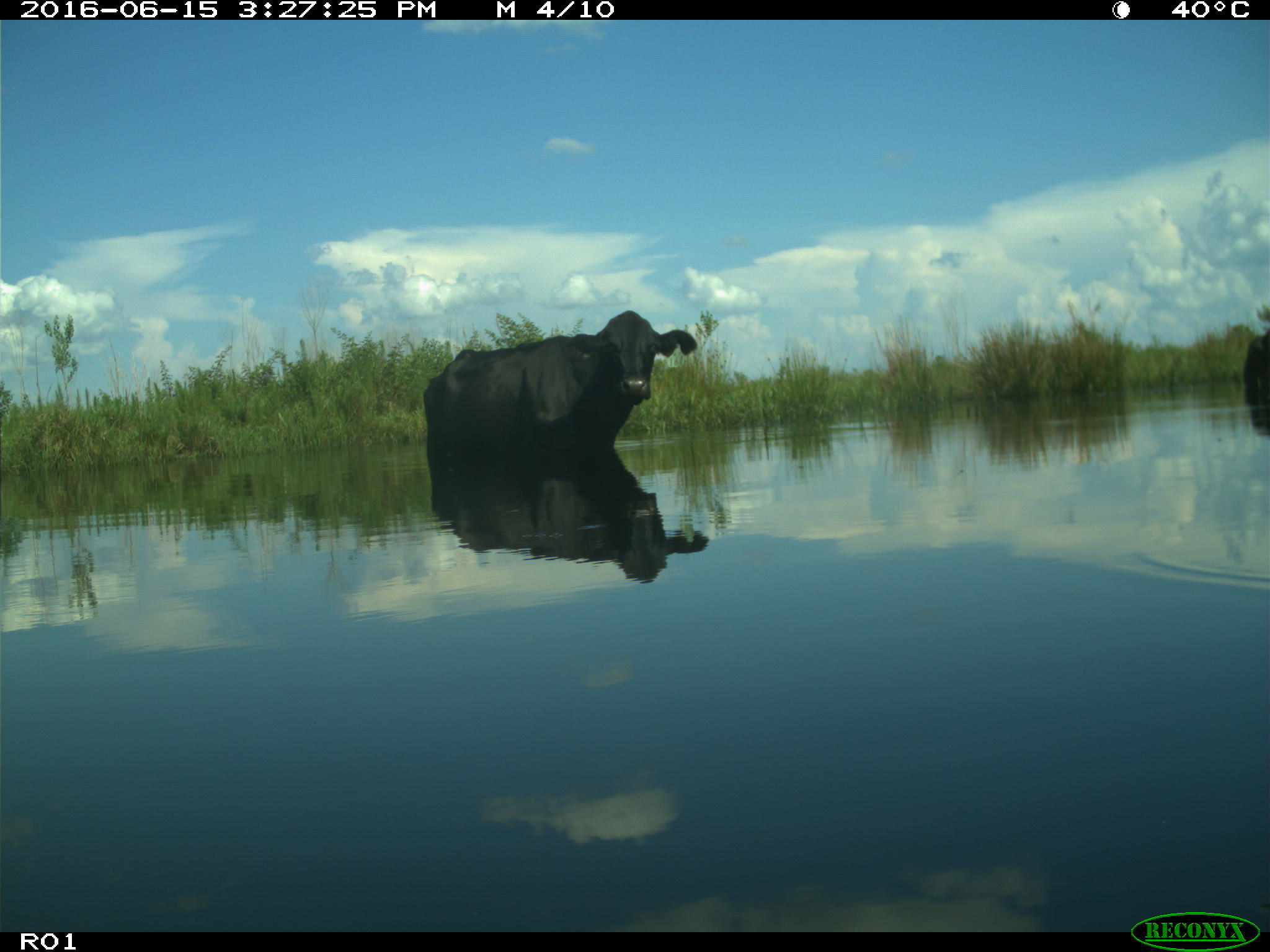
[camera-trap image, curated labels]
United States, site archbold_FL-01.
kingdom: Animalia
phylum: Chordata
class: Mammalia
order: Artiodactyla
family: Bovidae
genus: Bos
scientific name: Bos taurus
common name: domestic cow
Bos taurus (domestic cow).